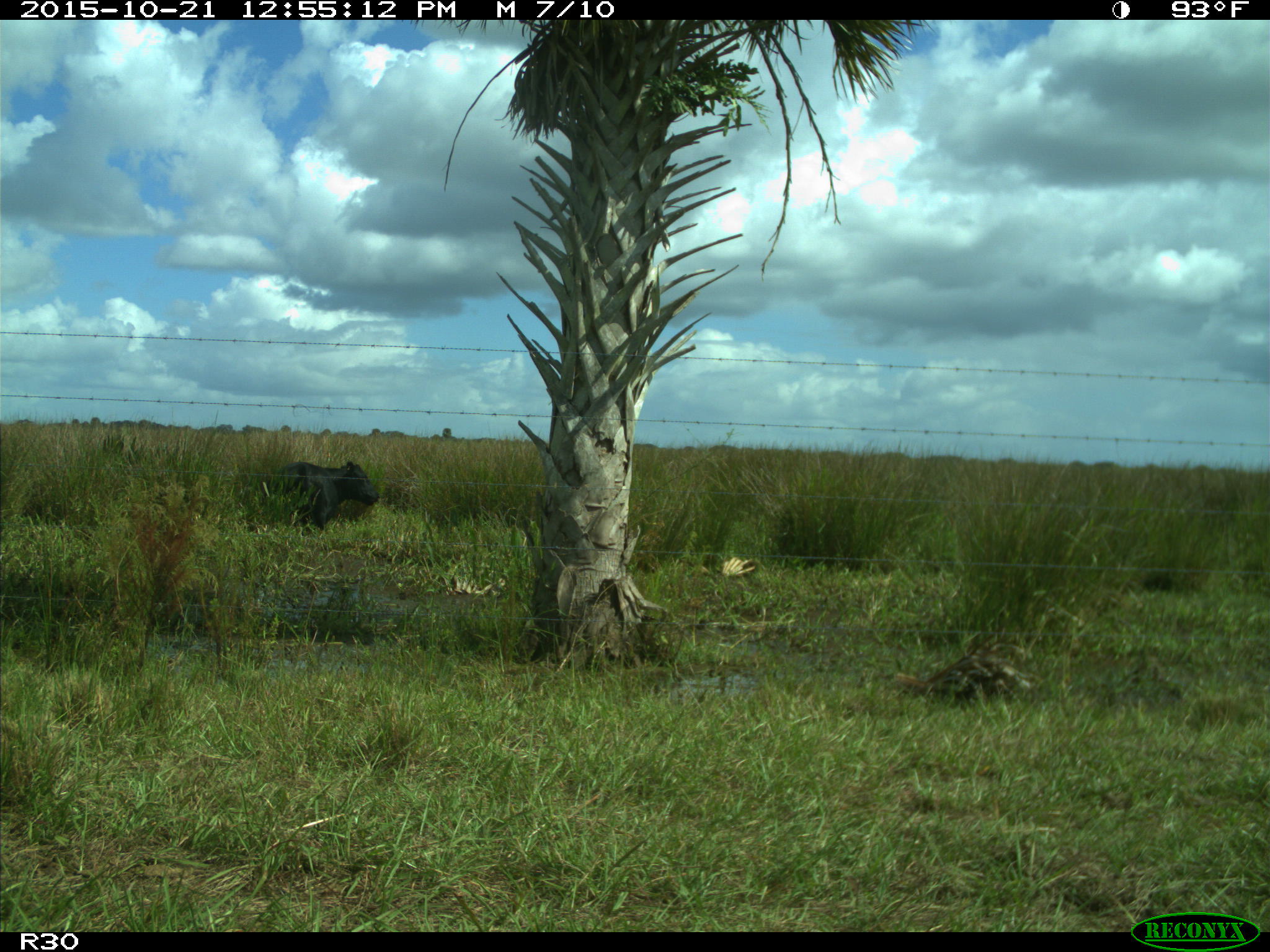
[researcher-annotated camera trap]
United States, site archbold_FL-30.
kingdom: Animalia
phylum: Chordata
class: Mammalia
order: Artiodactyla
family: Bovidae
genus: Bos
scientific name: Bos taurus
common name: domestic cow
Bos taurus (domestic cow).